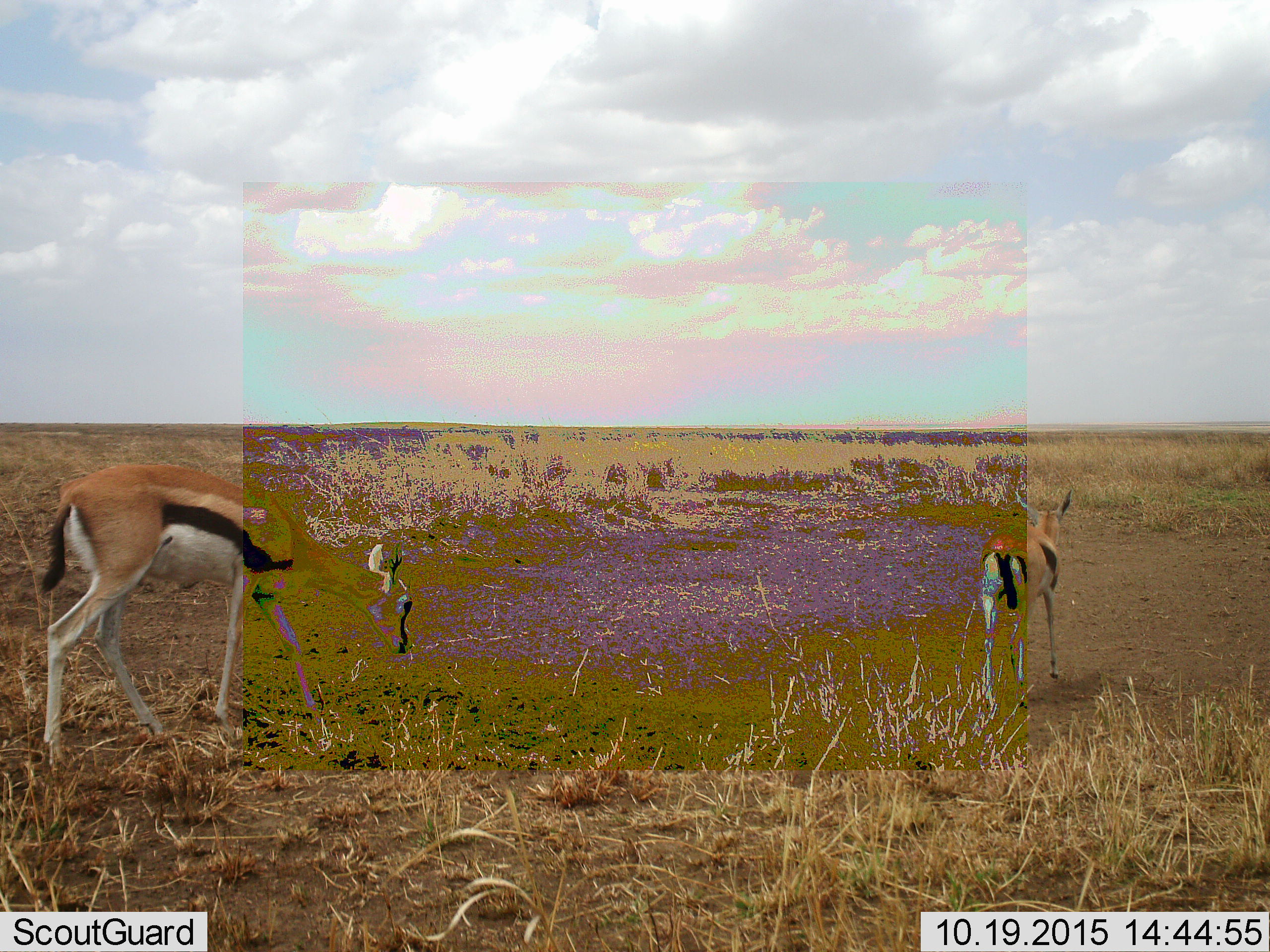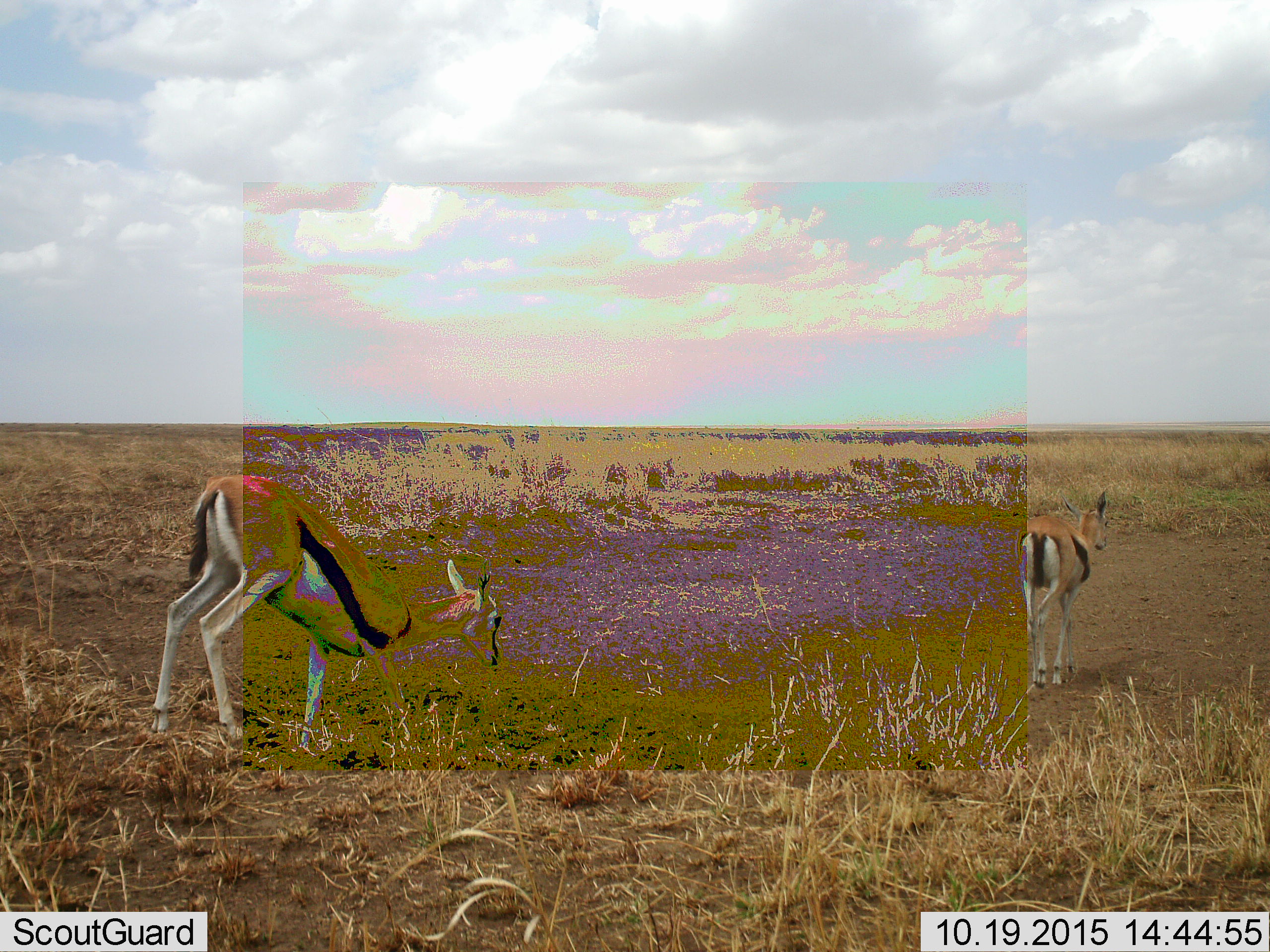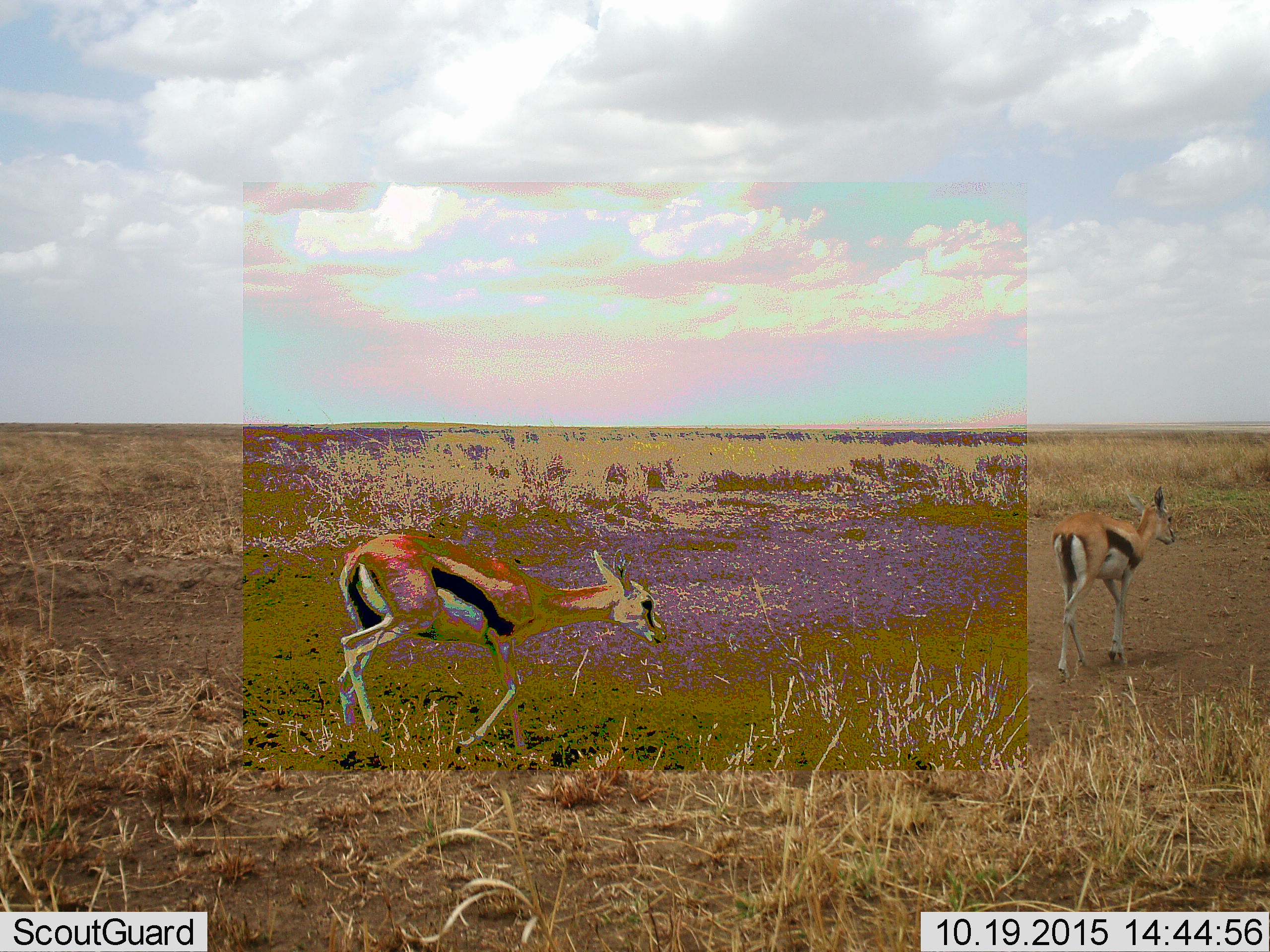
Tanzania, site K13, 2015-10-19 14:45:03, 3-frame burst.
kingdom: Animalia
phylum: Chordata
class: Mammalia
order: Artiodactyla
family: Bovidae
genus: Eudorcas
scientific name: Eudorcas thomsonii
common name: thomson's gazelle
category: gazellethomsons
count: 2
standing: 20%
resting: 0%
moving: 80%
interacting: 0%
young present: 0%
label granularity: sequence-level